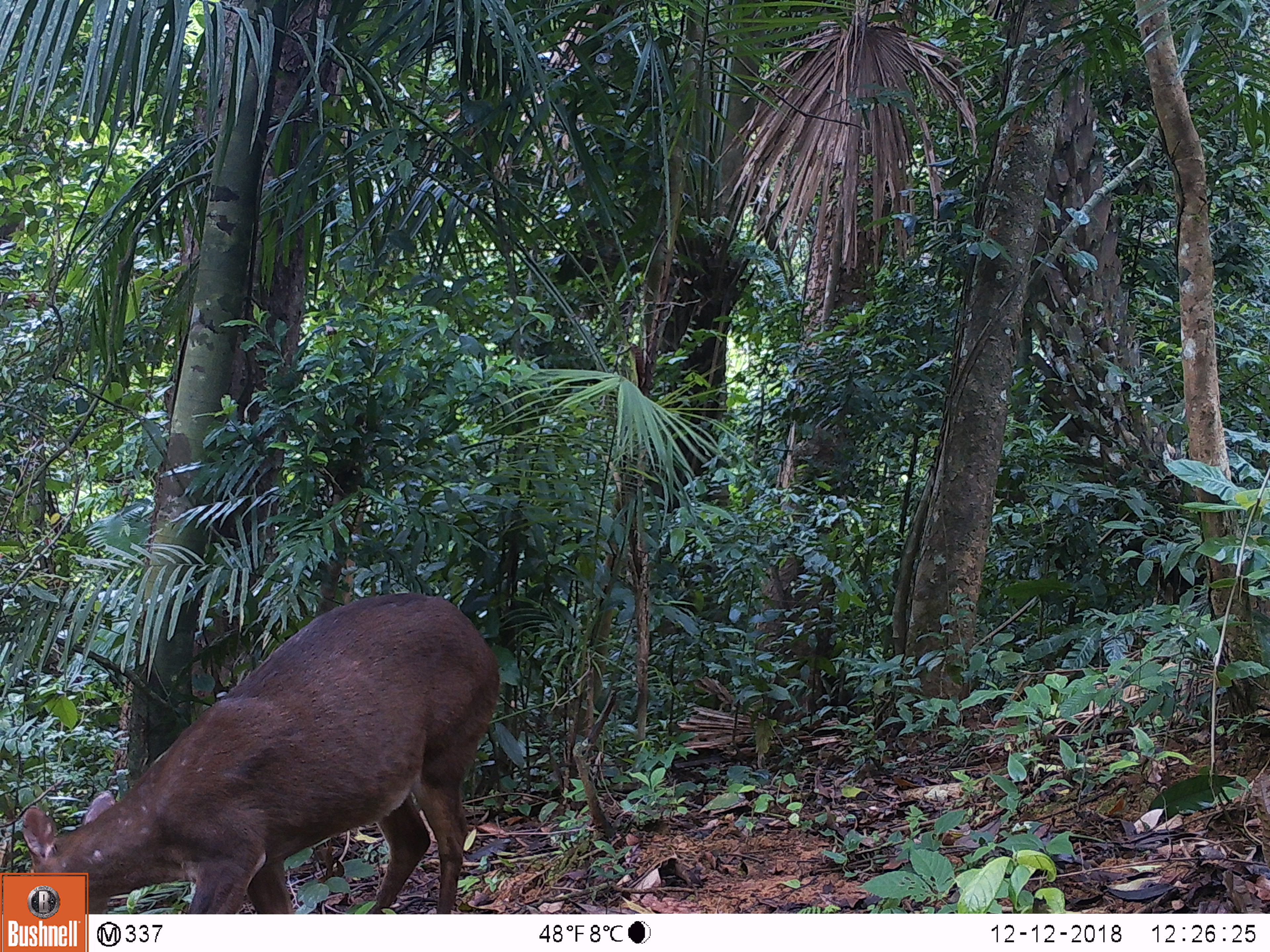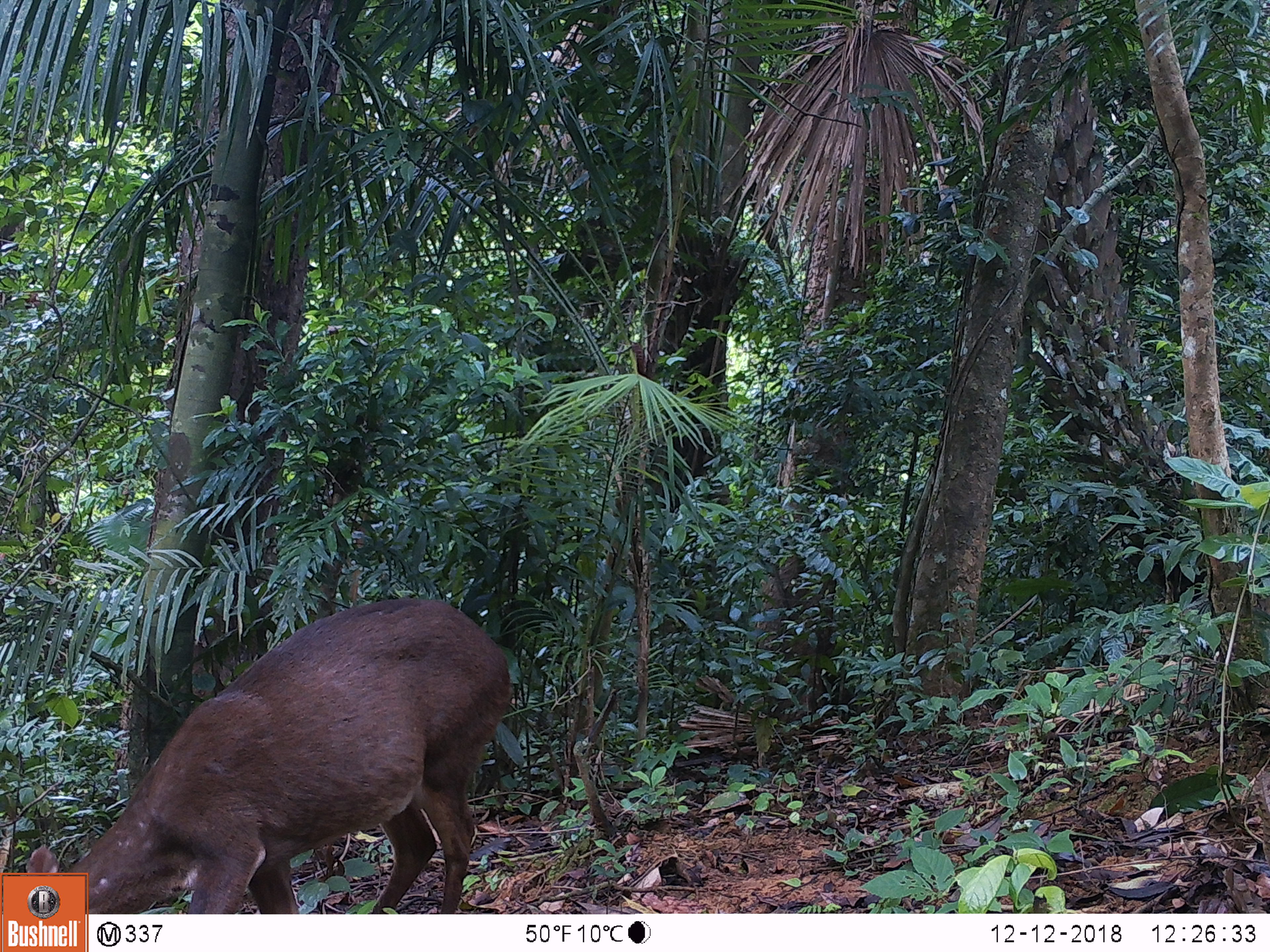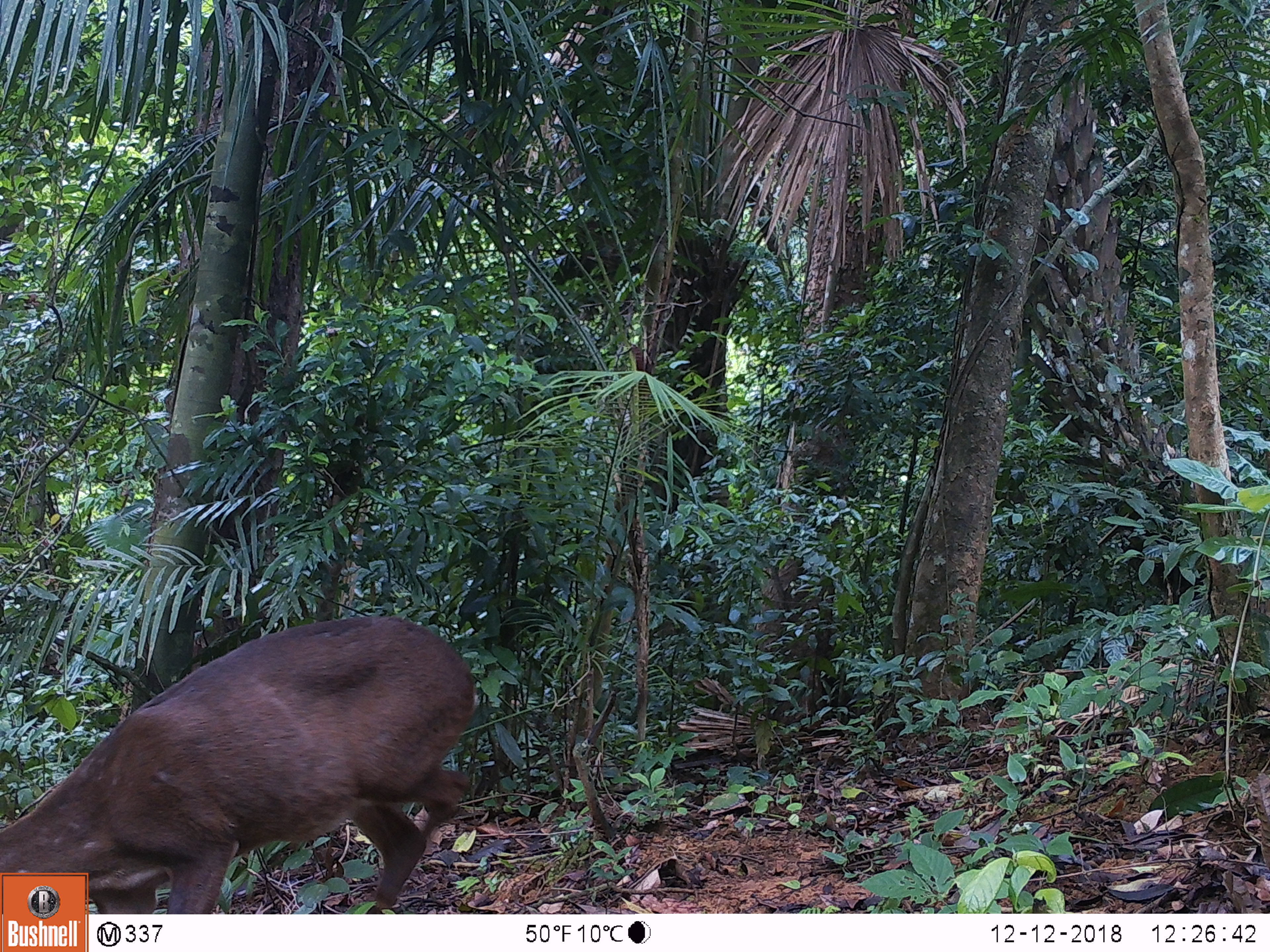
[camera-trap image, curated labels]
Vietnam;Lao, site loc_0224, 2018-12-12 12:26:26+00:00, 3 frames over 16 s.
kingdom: Animalia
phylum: Chordata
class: Mammalia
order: Artiodactyla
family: Cervidae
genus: Muntiacus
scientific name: Muntiacus vuquangensis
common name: large-antlered muntjac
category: large antlered muntjac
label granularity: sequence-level